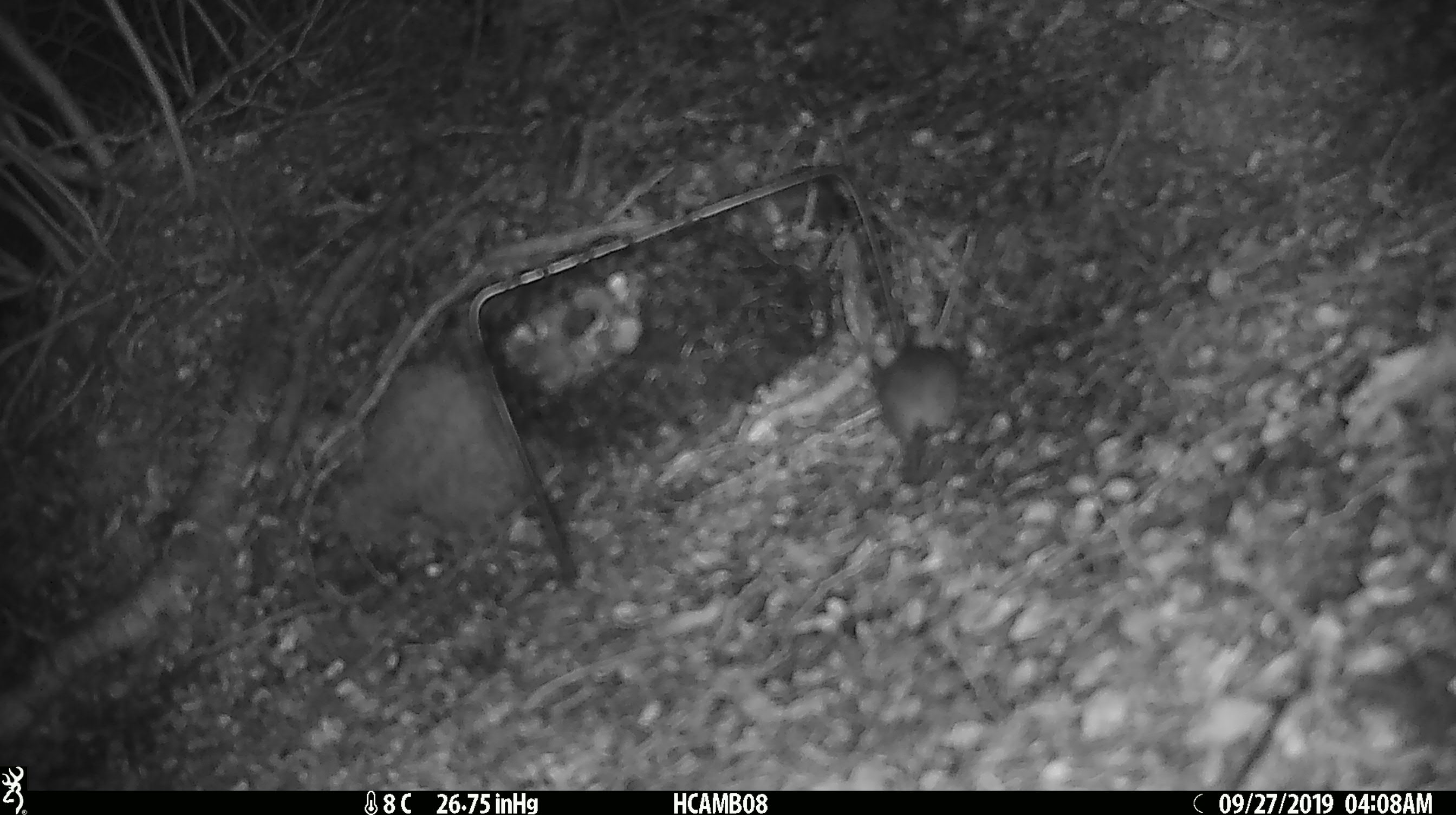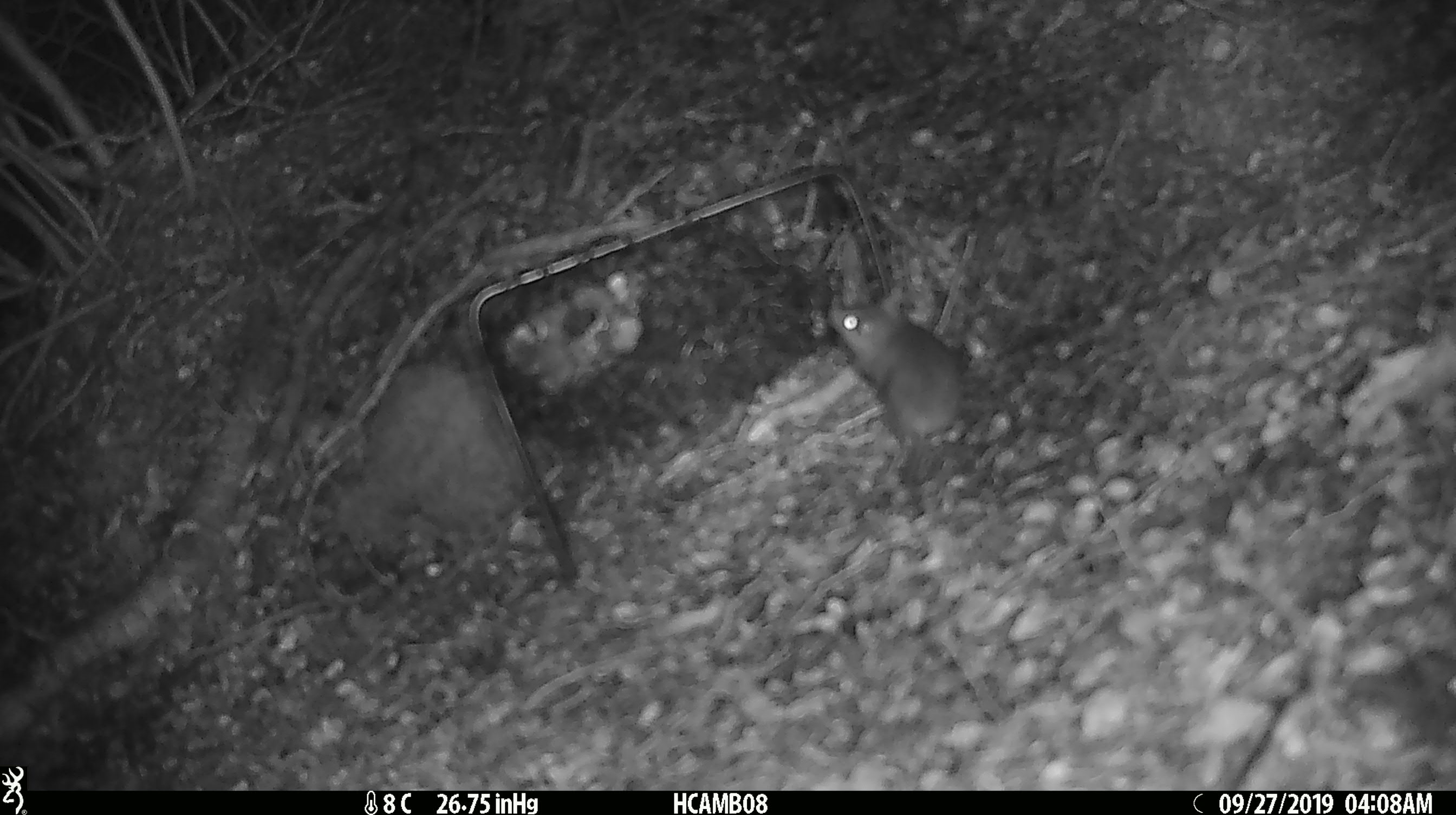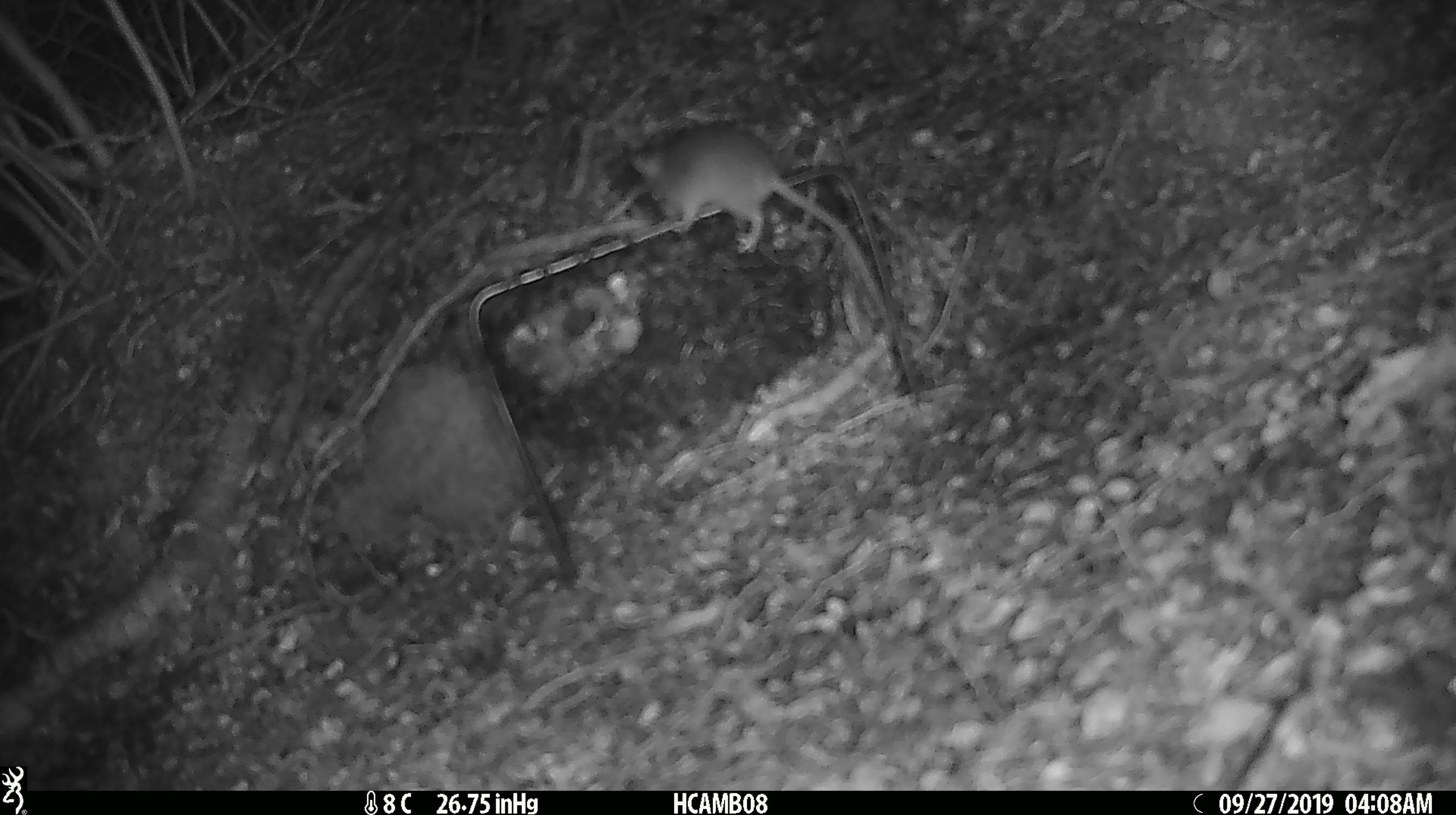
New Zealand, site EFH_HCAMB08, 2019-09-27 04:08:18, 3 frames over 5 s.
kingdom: Animalia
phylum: Chordata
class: Mammalia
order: Rodentia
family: Muridae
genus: Mus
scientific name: Mus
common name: mouse